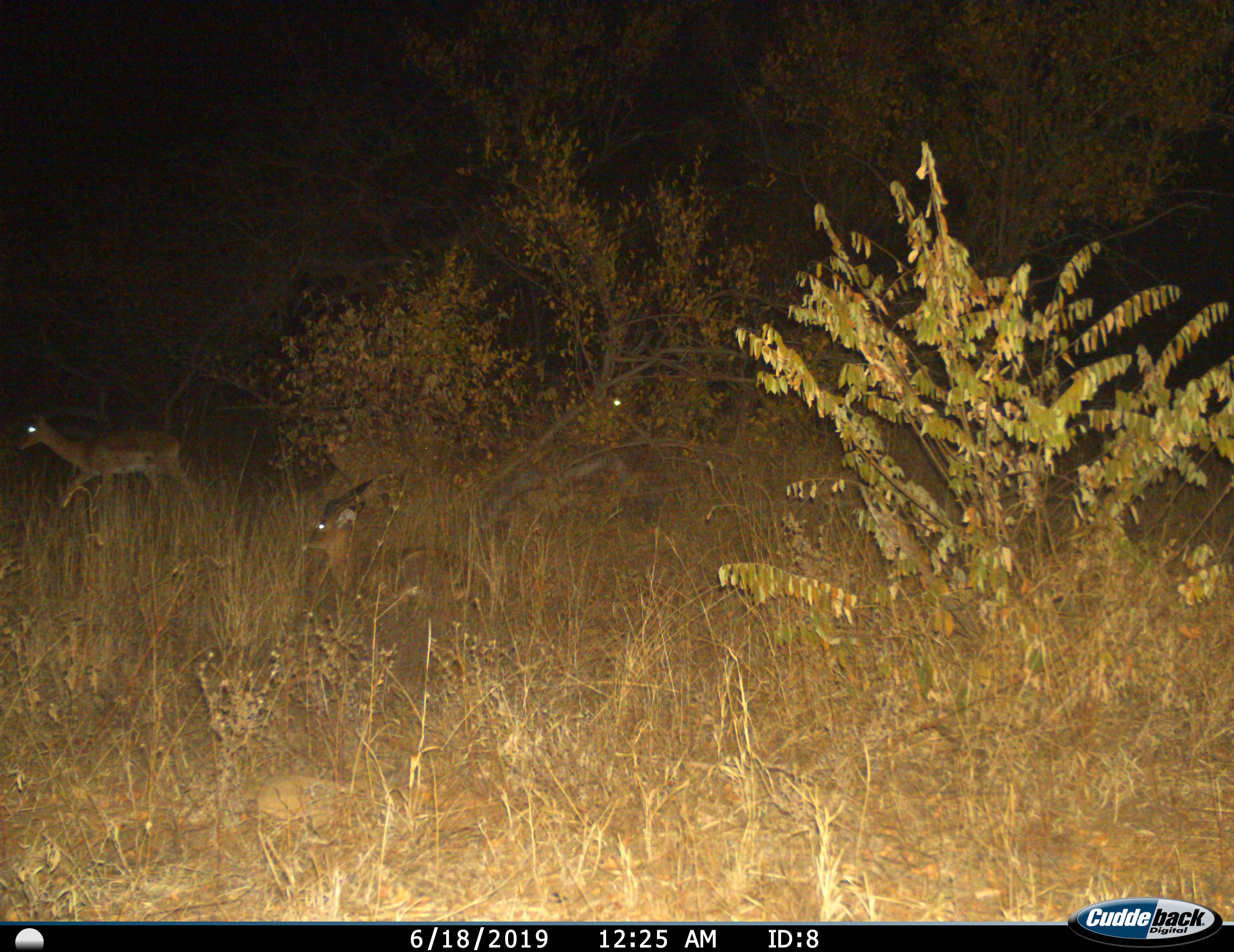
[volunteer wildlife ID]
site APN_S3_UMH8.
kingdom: Animalia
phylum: Chordata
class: Mammalia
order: Artiodactyla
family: Bovidae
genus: Aepyceros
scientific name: Aepyceros melampus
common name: impala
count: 3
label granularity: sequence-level